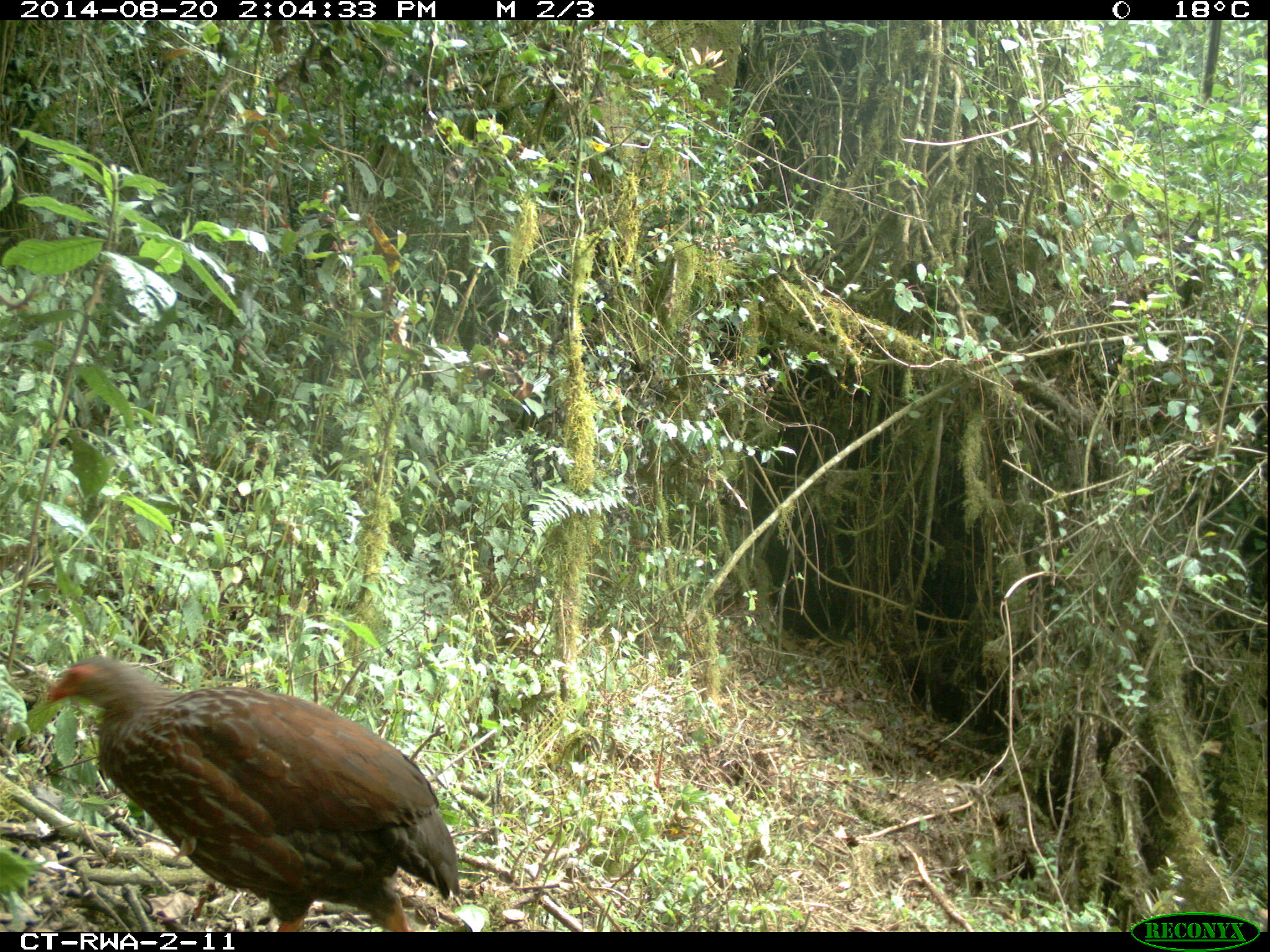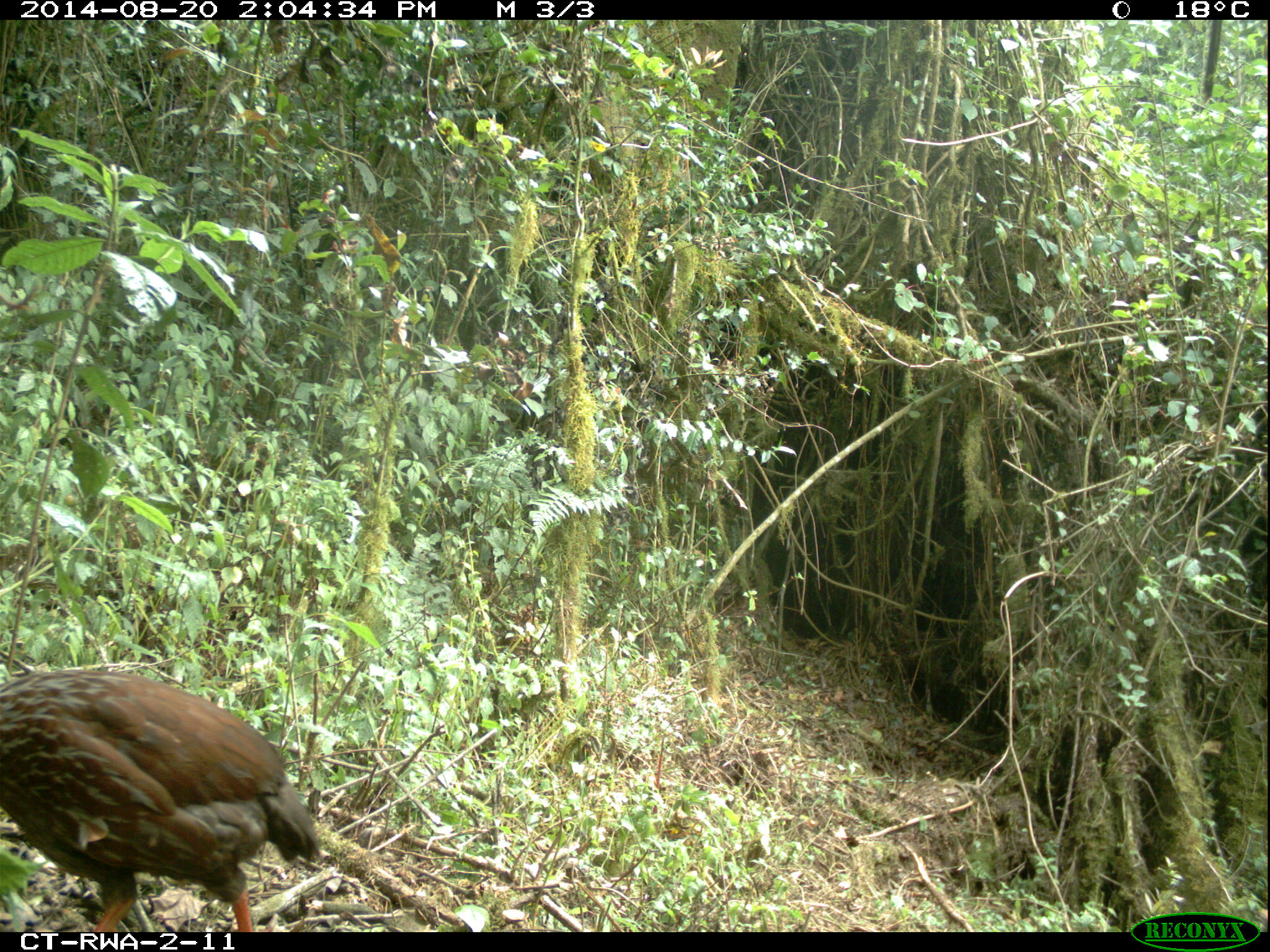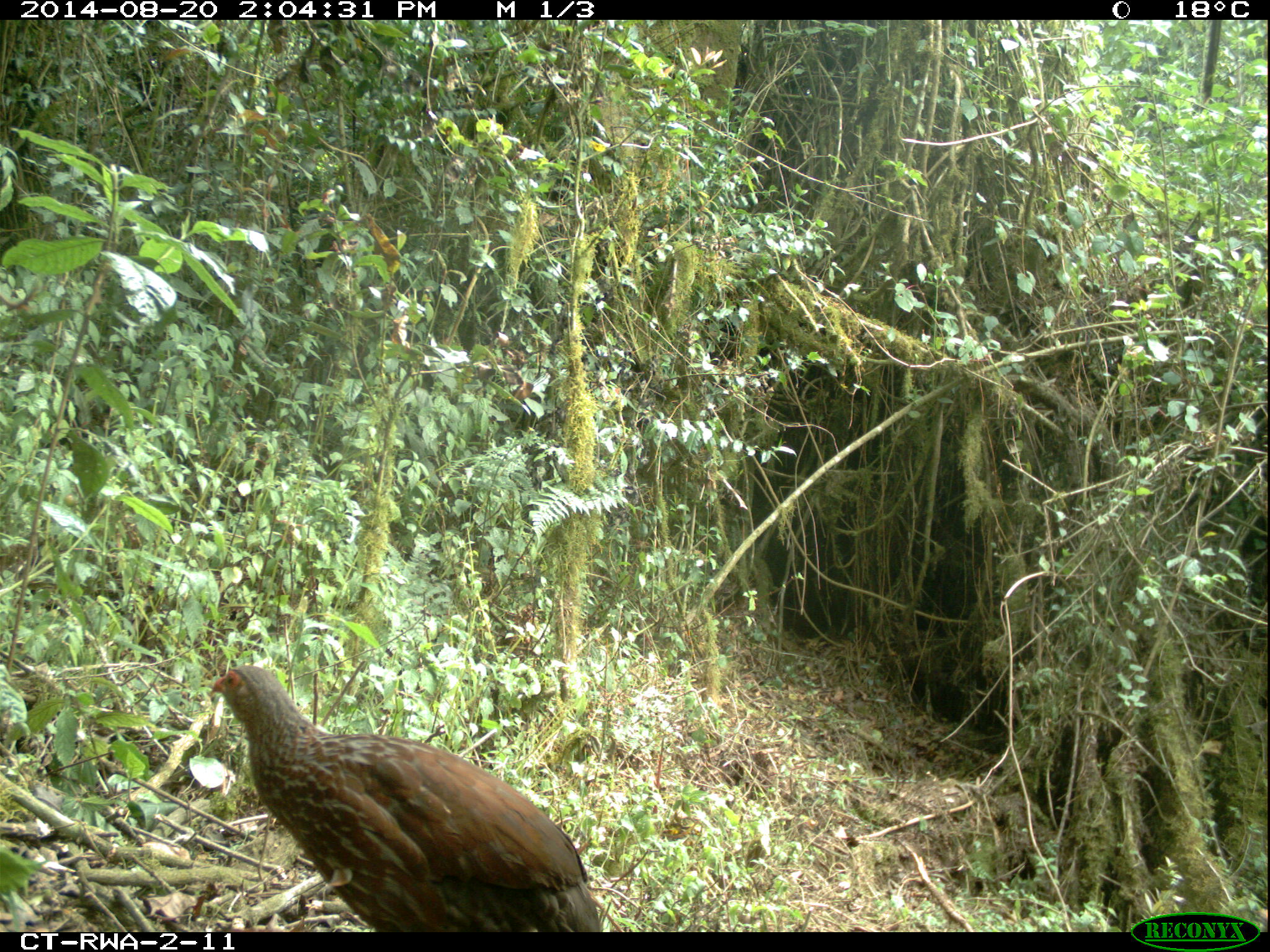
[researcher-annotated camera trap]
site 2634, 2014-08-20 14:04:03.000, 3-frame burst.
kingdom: Animalia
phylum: Chordata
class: Aves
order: Galliformes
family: Phasianidae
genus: Pternistis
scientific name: Pternistis nobilis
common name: handsome francolin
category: francolinus nobilis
Francolinus nobilis (handsome francolin) (Pternistis nobilis), count 1.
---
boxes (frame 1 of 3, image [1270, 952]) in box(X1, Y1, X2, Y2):
francolinus nobilis: box(36, 652, 468, 931)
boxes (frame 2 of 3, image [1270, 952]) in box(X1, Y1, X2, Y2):
francolinus nobilis: box(2, 667, 321, 932)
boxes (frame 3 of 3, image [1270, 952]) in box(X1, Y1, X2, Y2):
francolinus nobilis: box(207, 663, 607, 931)